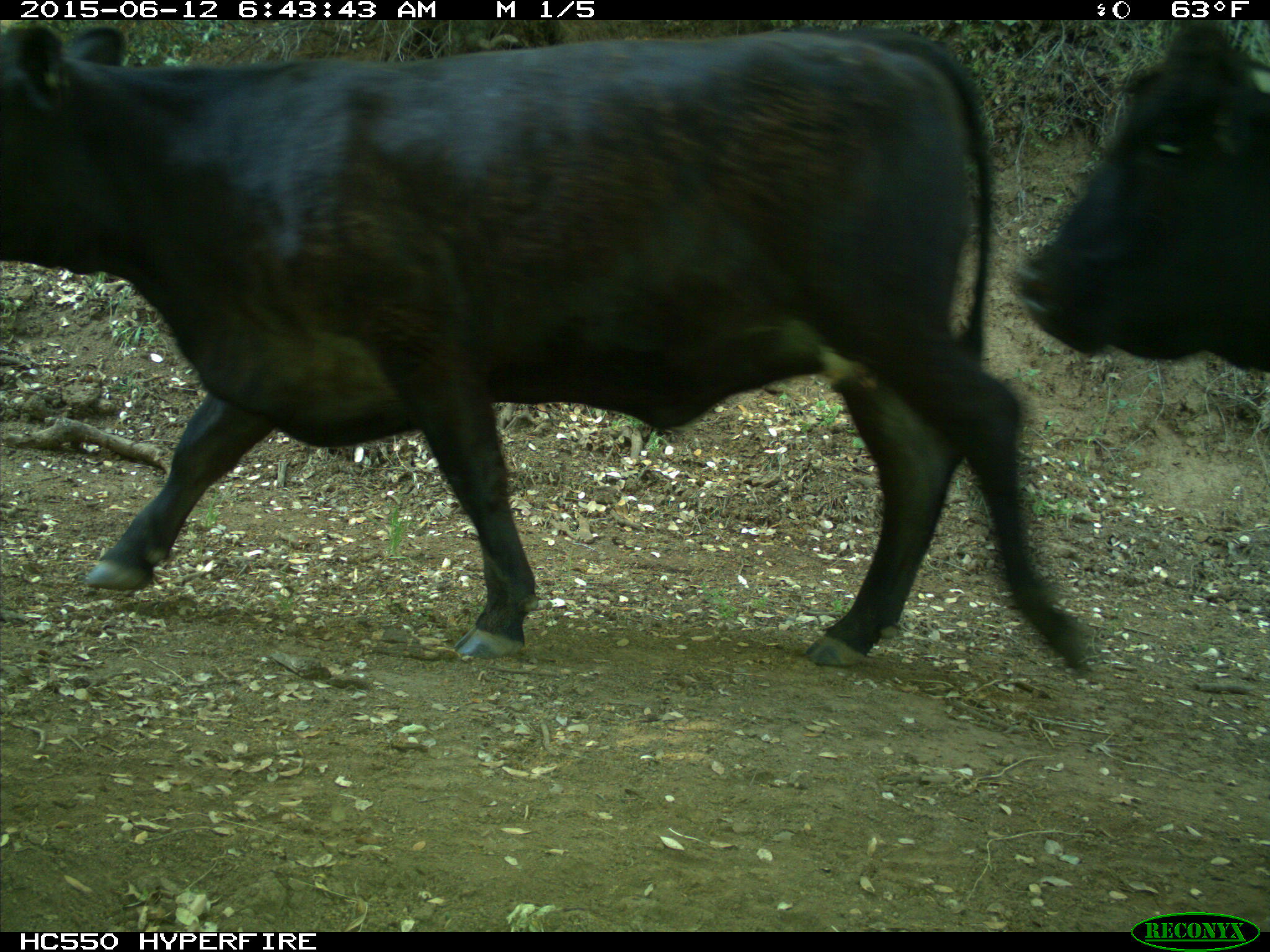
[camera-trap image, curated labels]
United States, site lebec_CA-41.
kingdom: Animalia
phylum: Chordata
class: Mammalia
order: Artiodactyla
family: Bovidae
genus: Bos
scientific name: Bos taurus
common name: domestic cow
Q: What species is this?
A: Bos taurus (domestic cow).